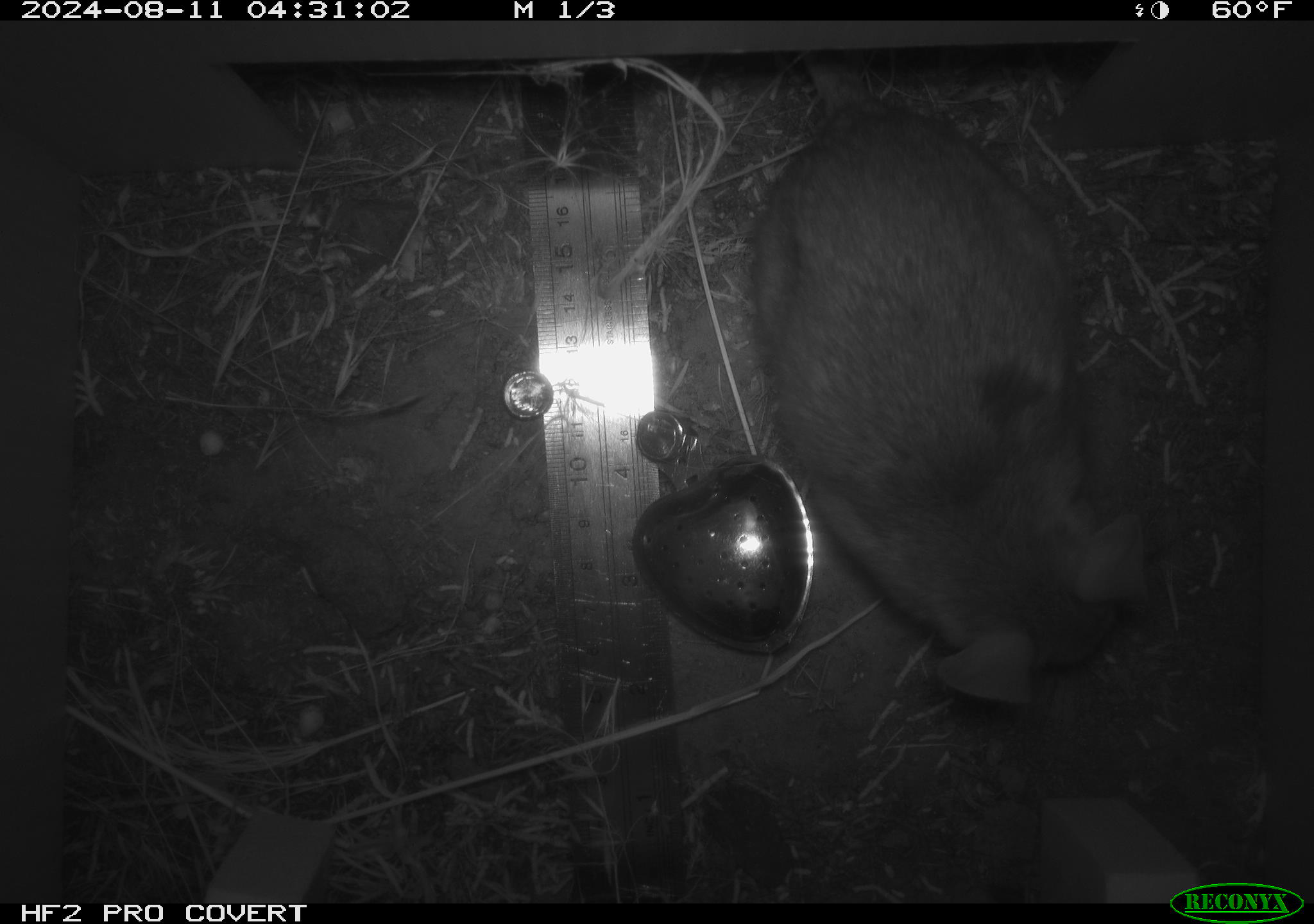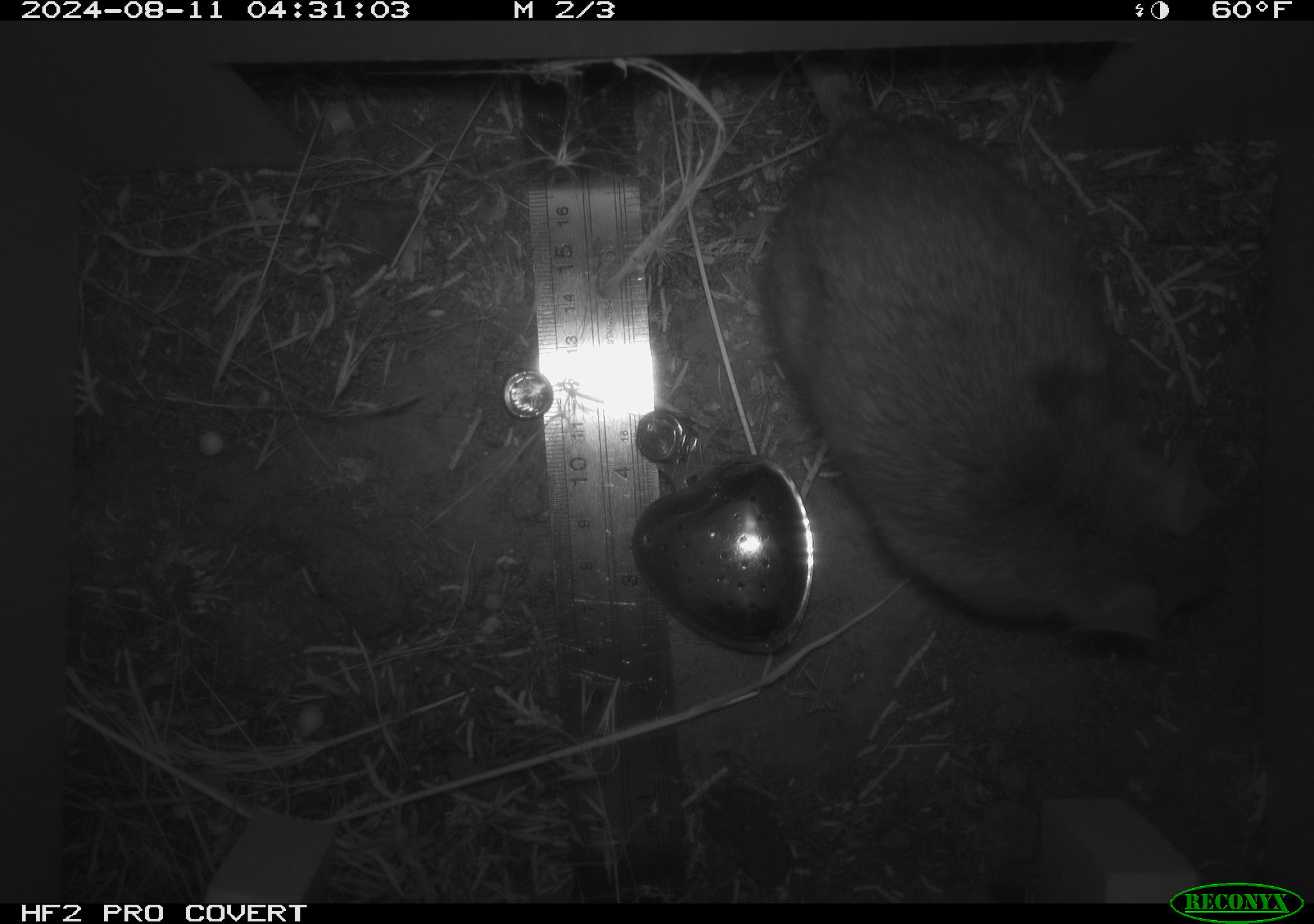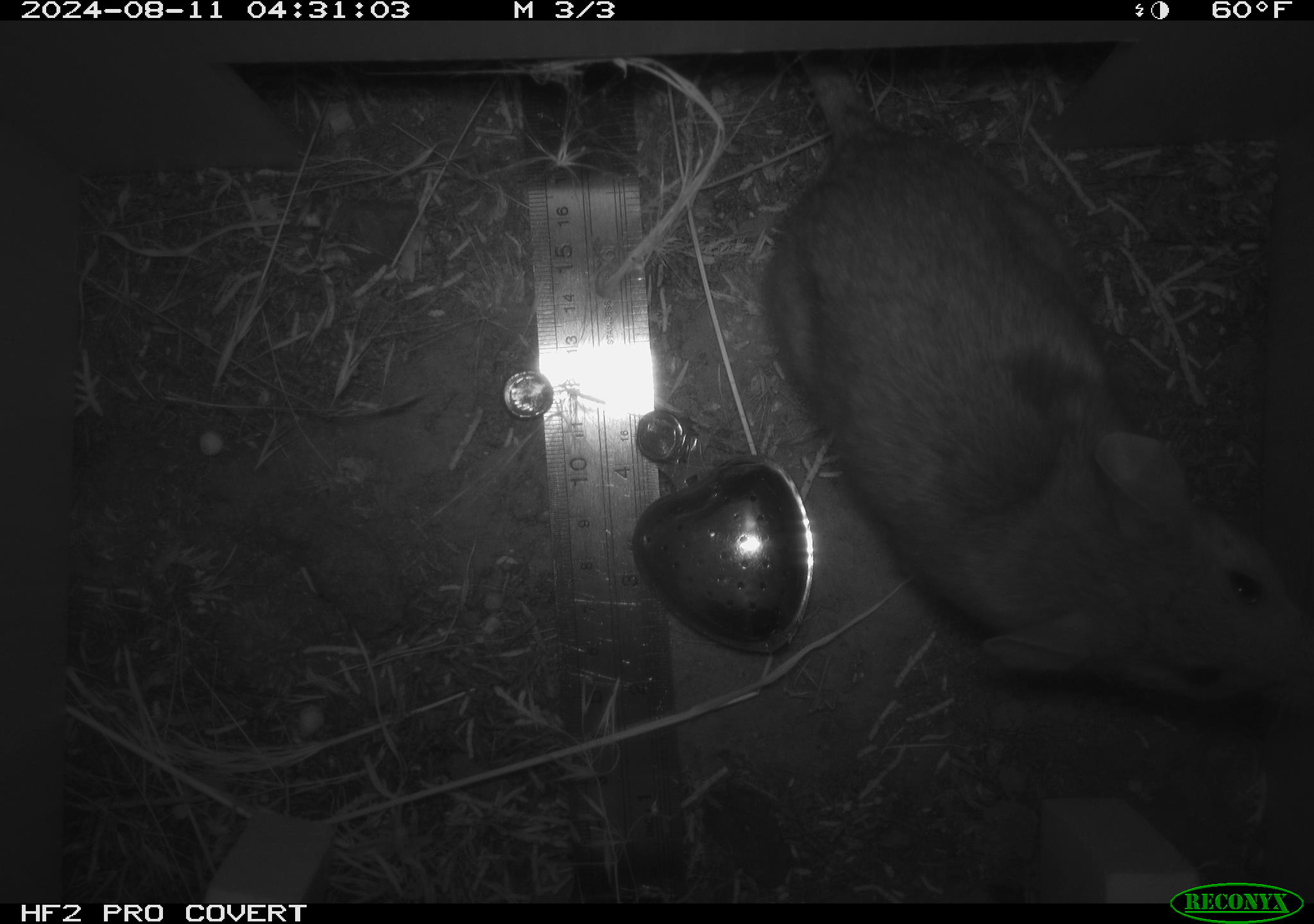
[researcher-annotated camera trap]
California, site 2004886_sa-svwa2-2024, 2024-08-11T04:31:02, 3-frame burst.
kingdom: Animalia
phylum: Chordata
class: Mammalia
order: Rodentia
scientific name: Rodentia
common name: woodrat or rat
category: woodrat or rat species